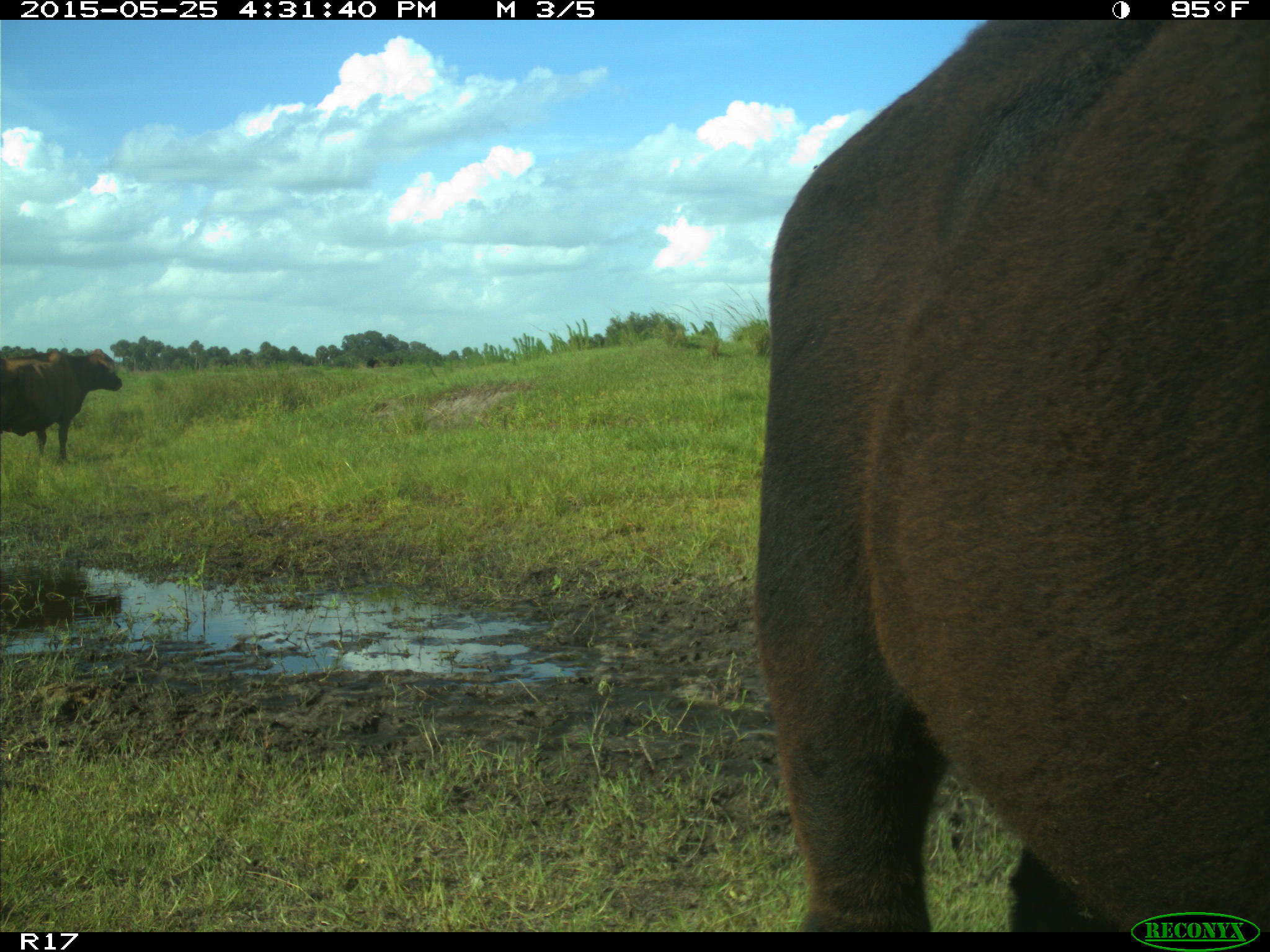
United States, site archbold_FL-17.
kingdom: Animalia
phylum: Chordata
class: Mammalia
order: Artiodactyla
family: Bovidae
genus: Bos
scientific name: Bos taurus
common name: domestic cow